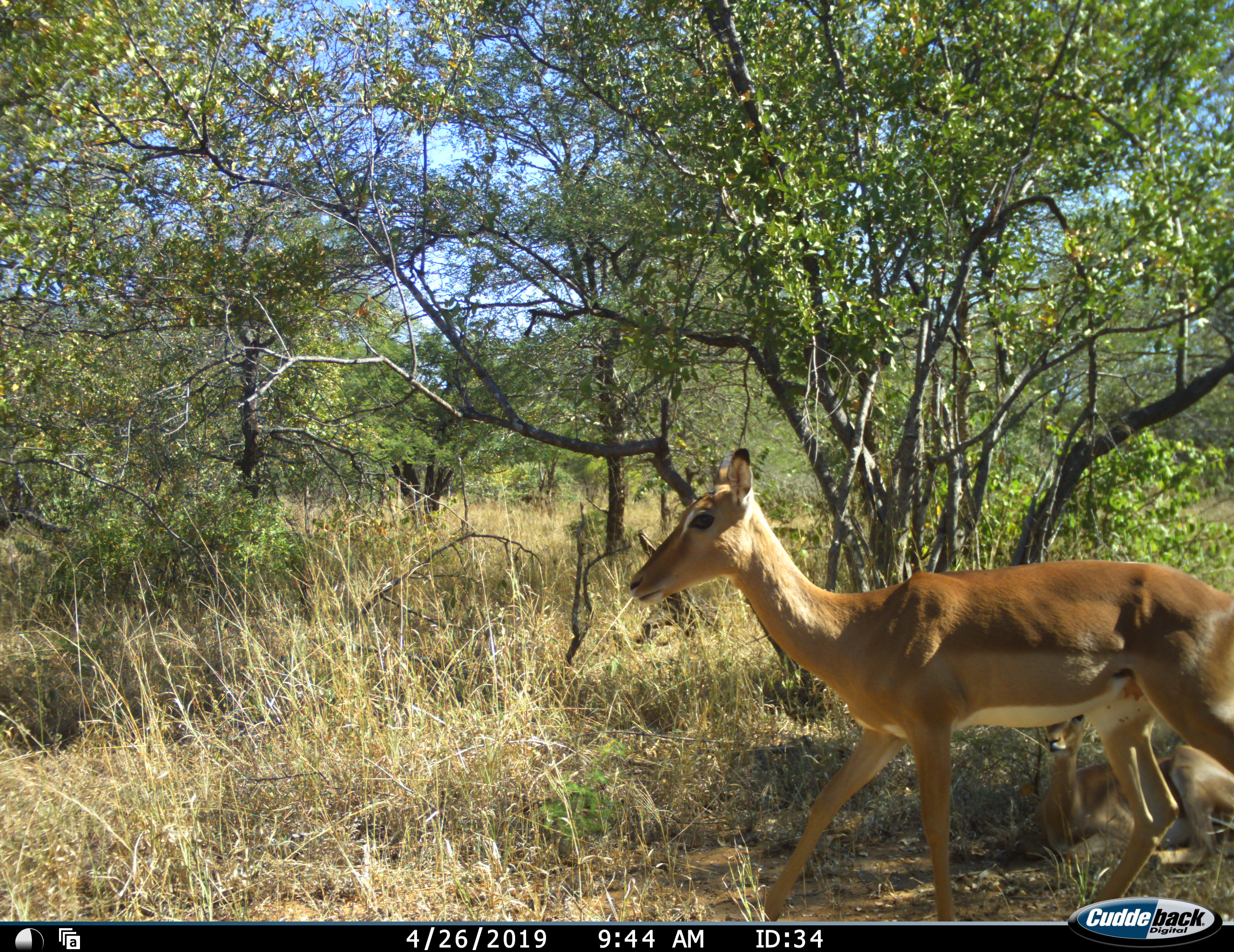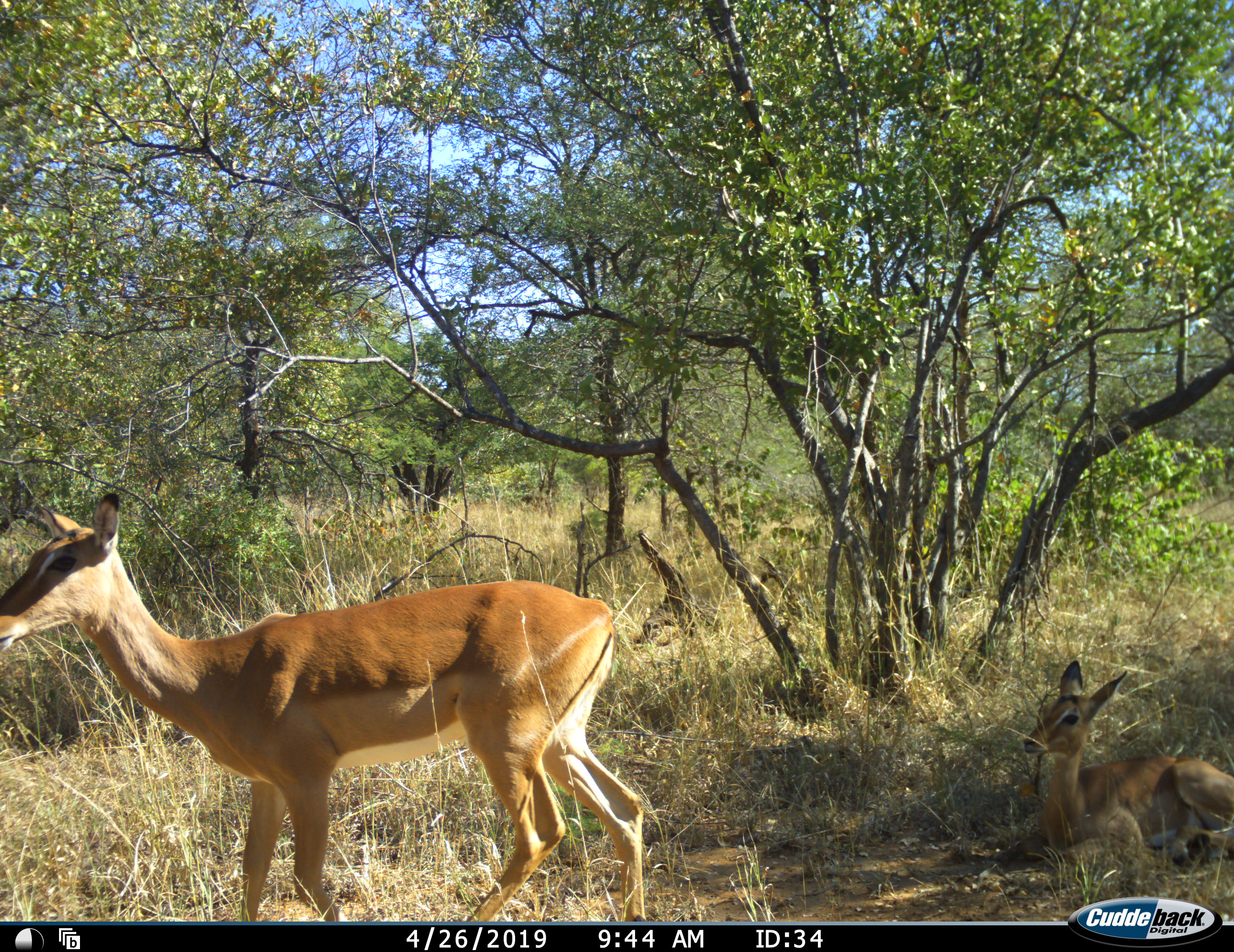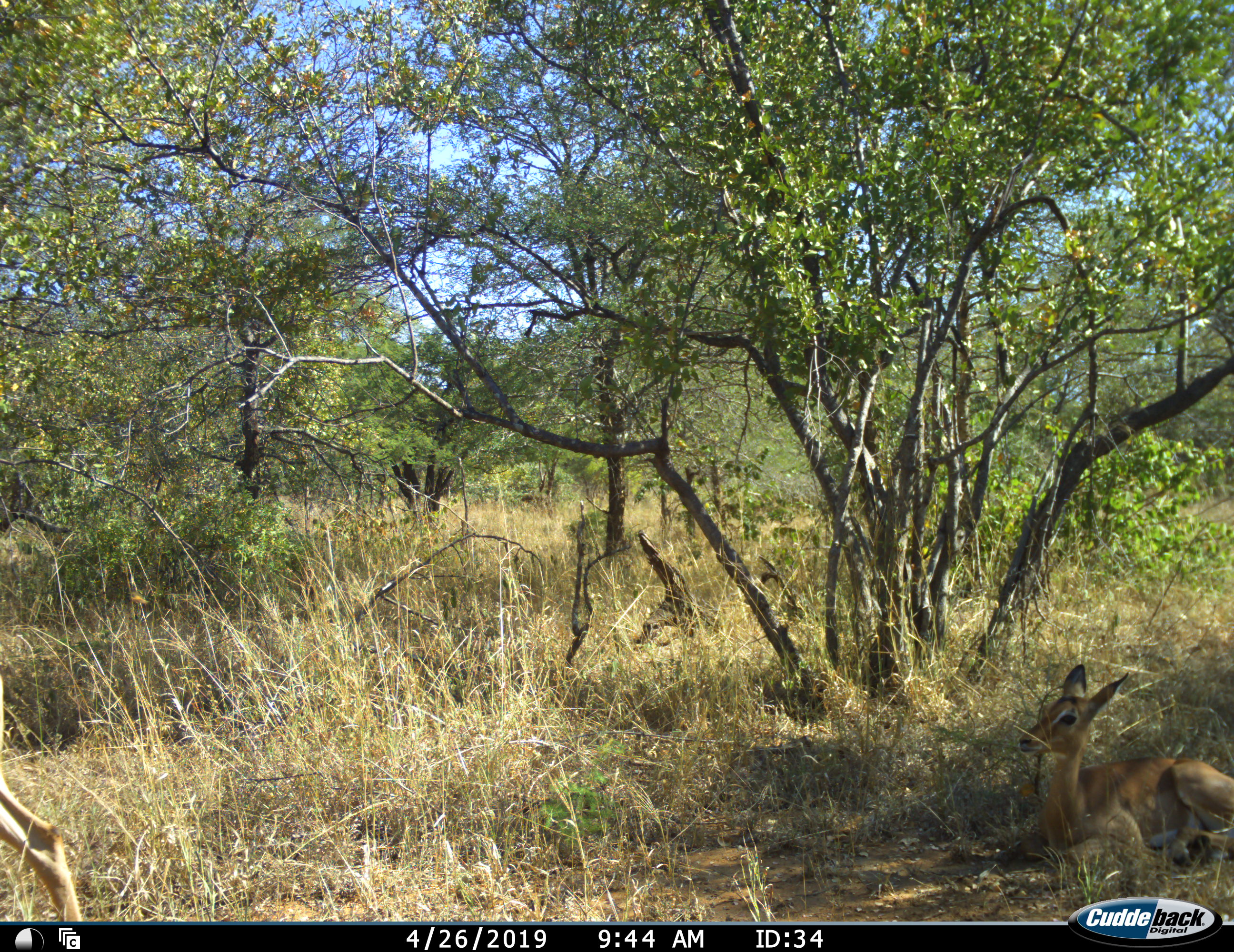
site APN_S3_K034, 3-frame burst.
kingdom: Animalia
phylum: Chordata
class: Mammalia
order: Artiodactyla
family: Bovidae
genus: Aepyceros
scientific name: Aepyceros melampus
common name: impala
Impala (Aepyceros melampus), count 2. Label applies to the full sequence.